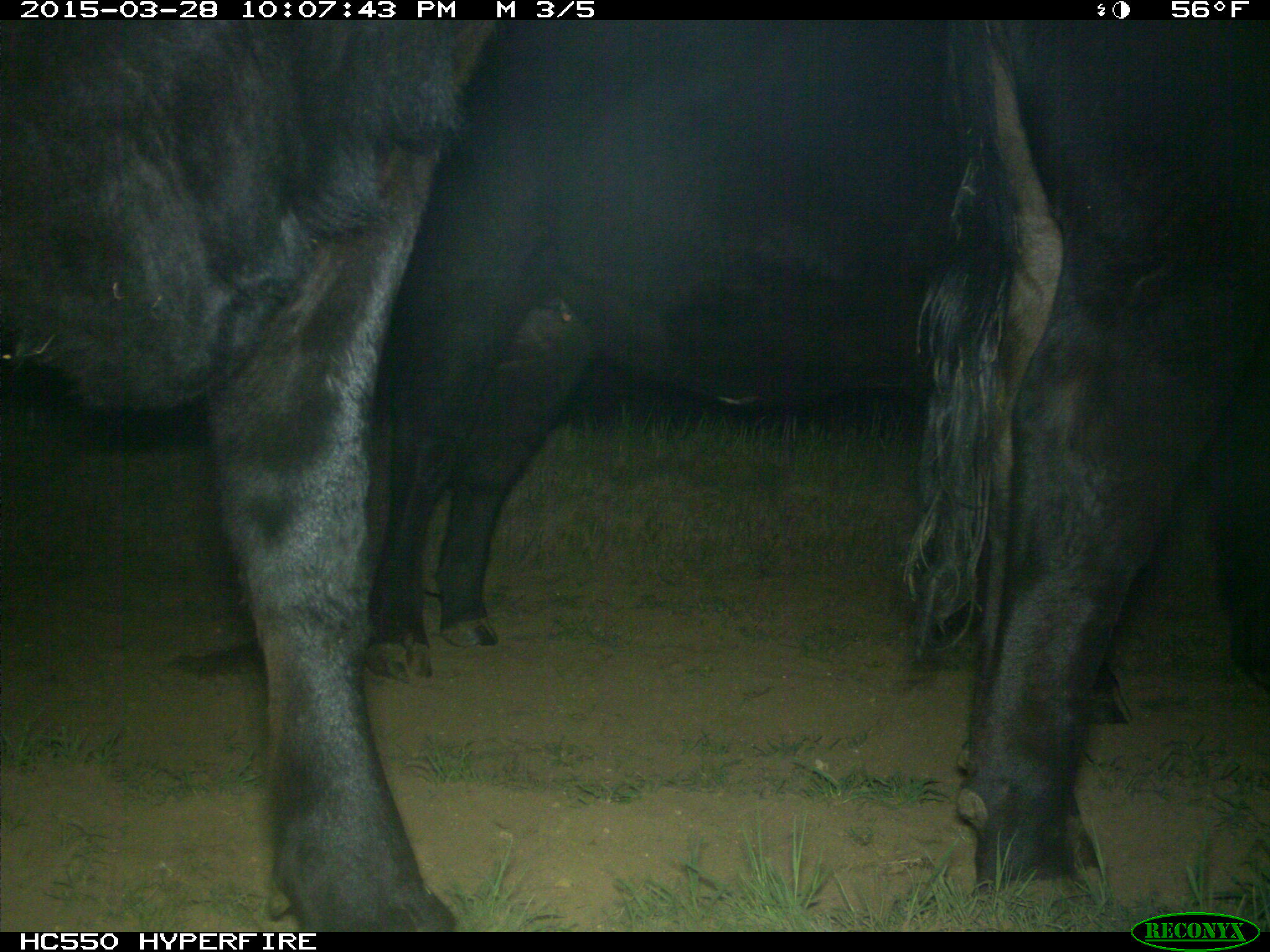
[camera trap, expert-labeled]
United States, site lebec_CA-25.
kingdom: Animalia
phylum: Chordata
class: Mammalia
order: Artiodactyla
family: Bovidae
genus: Bos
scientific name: Bos taurus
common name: domestic cow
Bos taurus (domestic cow).